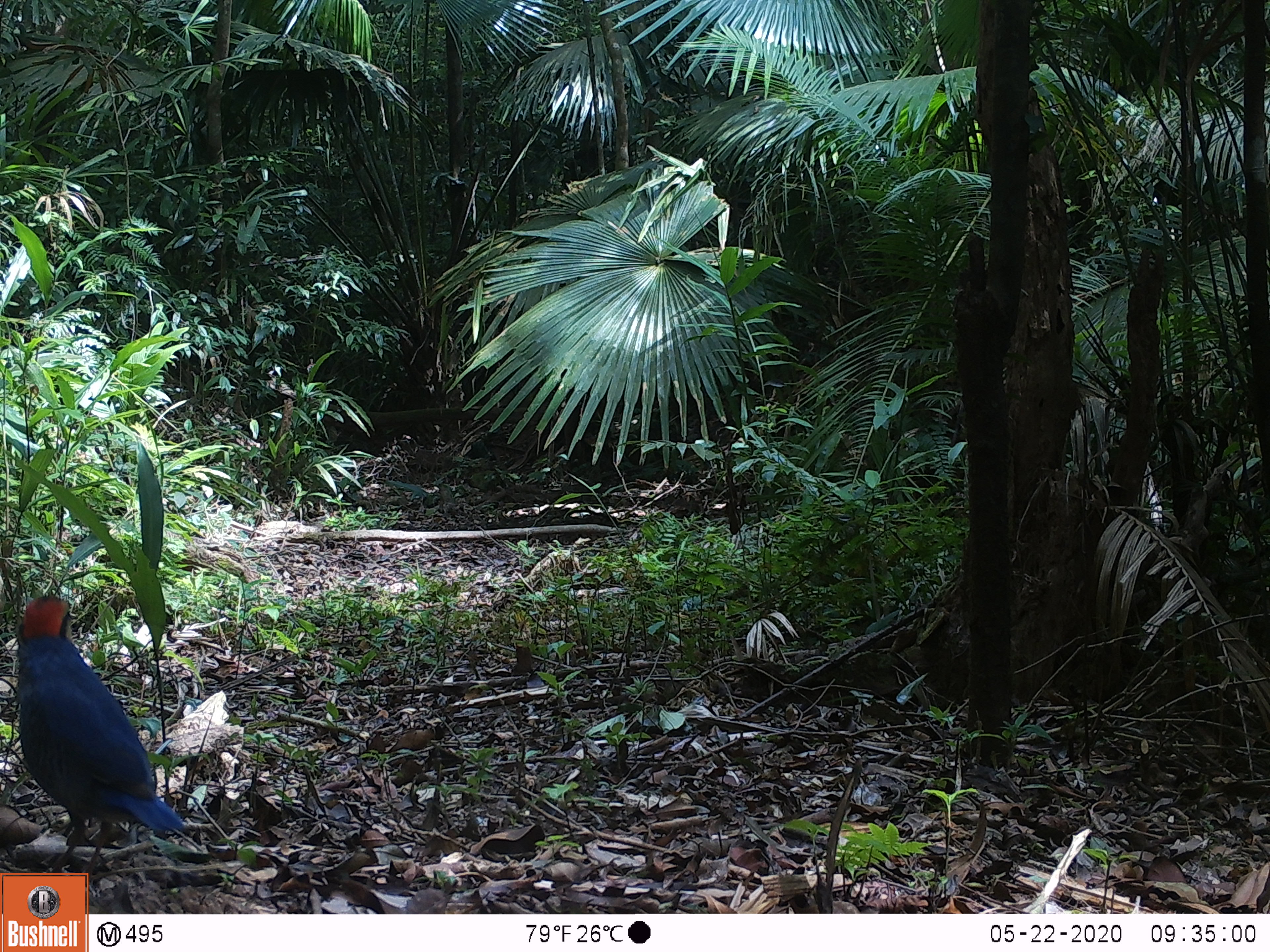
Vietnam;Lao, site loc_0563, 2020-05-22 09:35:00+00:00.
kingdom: Animalia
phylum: Chordata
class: Aves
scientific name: Aves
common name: bird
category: unidentified bird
Unidentified bird (bird) (Aves). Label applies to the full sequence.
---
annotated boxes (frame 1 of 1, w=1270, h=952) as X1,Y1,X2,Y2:
unidentified bird: 17,595,186,886